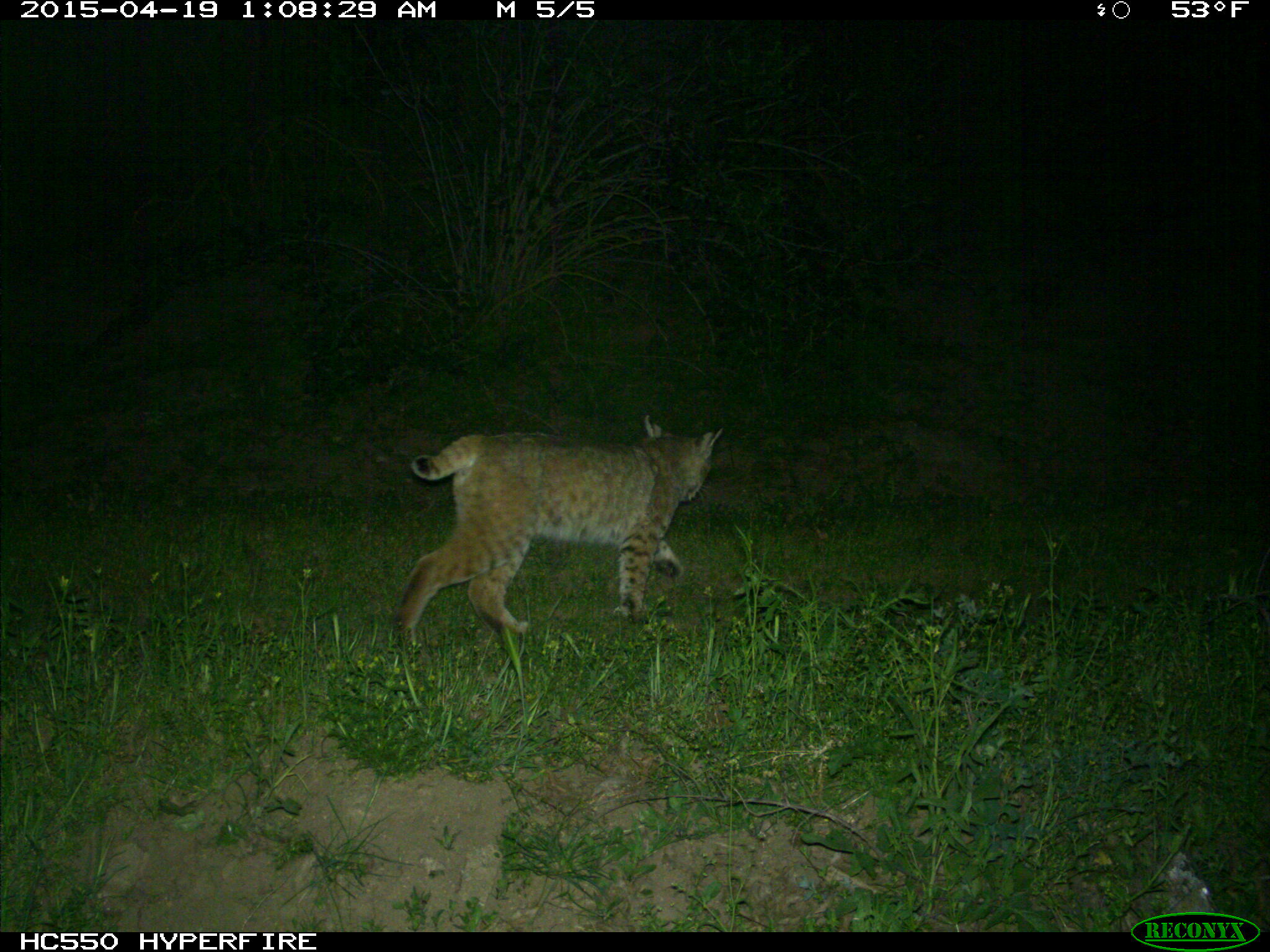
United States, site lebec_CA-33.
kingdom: Animalia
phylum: Chordata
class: Mammalia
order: Carnivora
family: Felidae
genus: Lynx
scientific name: Lynx rufus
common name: bobcat